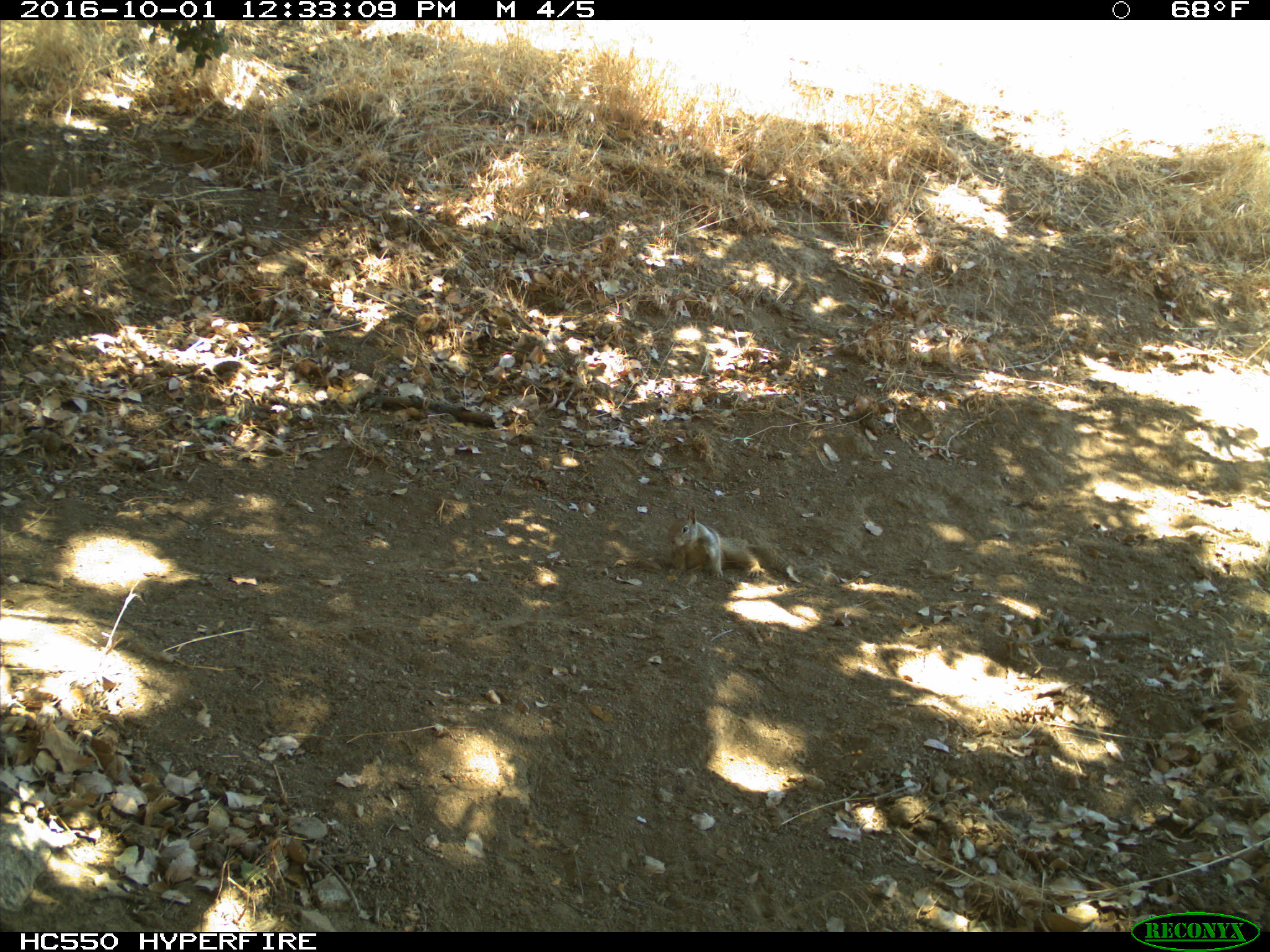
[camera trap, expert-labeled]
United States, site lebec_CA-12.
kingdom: Animalia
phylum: Chordata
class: Mammalia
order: Rodentia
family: Sciuridae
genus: Otospermophilus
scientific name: Otospermophilus beecheyi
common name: california ground squirrel